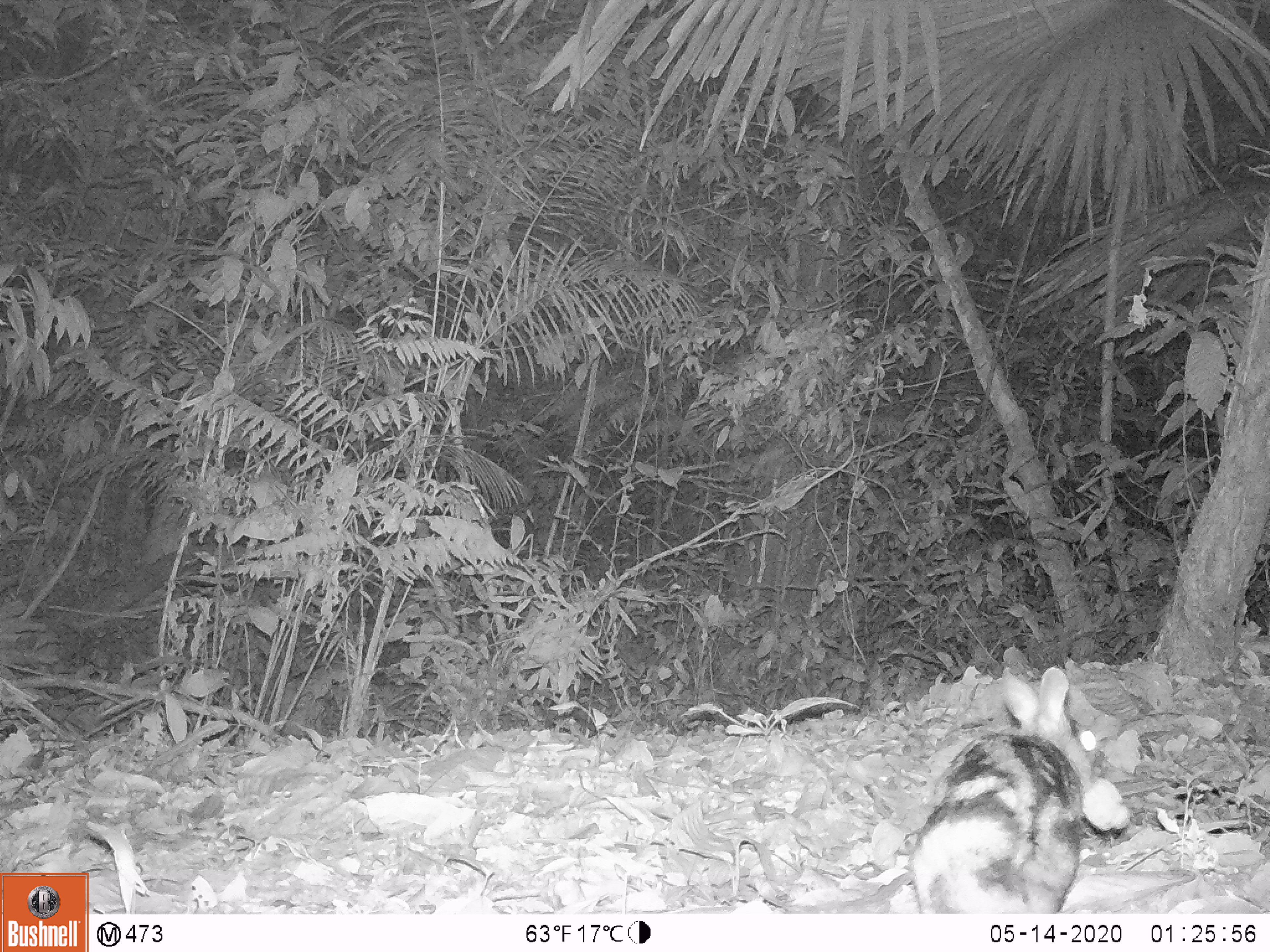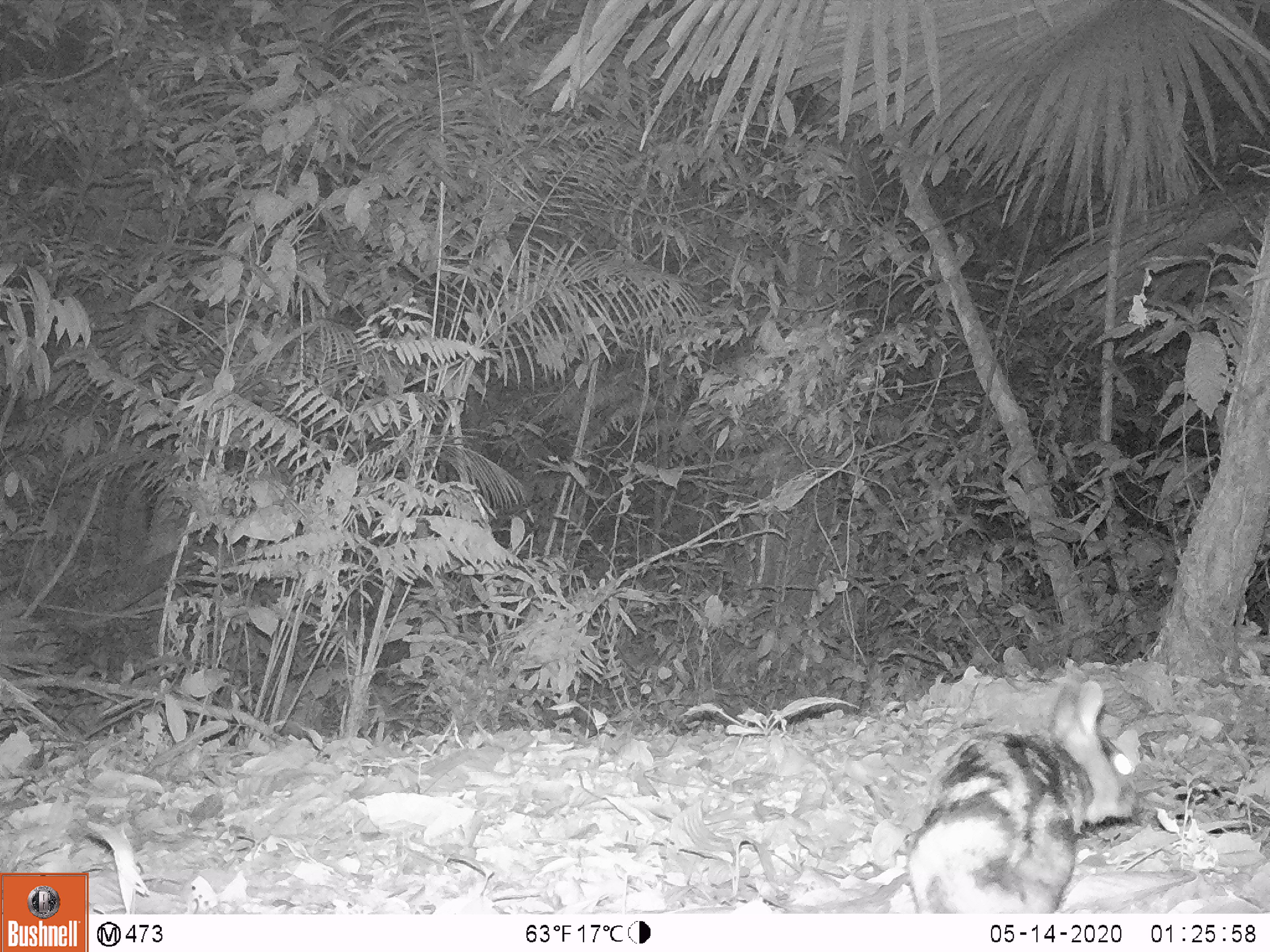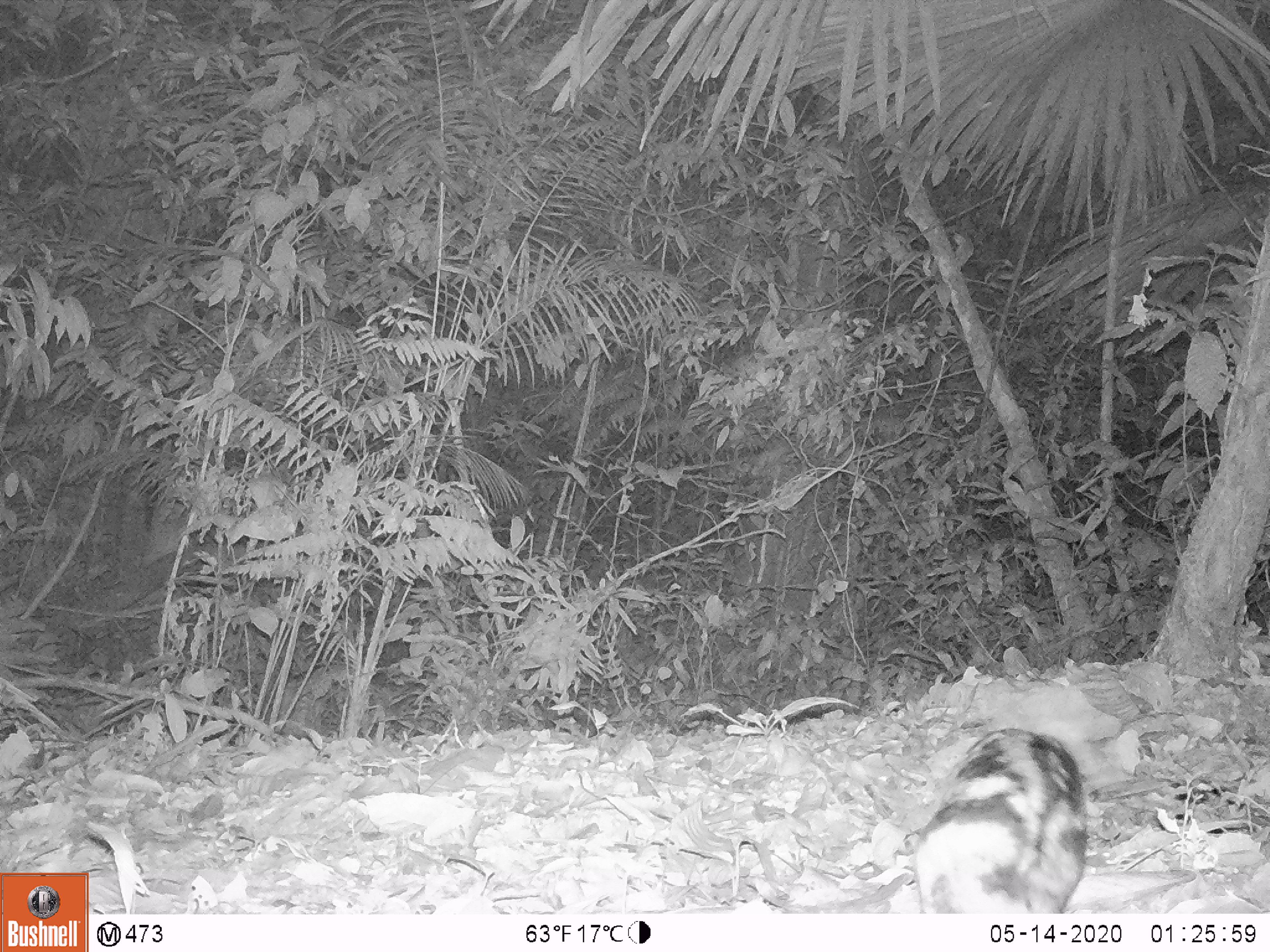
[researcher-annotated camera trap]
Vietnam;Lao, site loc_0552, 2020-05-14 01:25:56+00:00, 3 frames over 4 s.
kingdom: Animalia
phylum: Chordata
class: Mammalia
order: Lagomorpha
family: Leporidae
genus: Nesolagus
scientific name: Nesolagus timminsi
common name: annamite striped rabbit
Annamite striped rabbit (Nesolagus timminsi). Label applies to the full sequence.